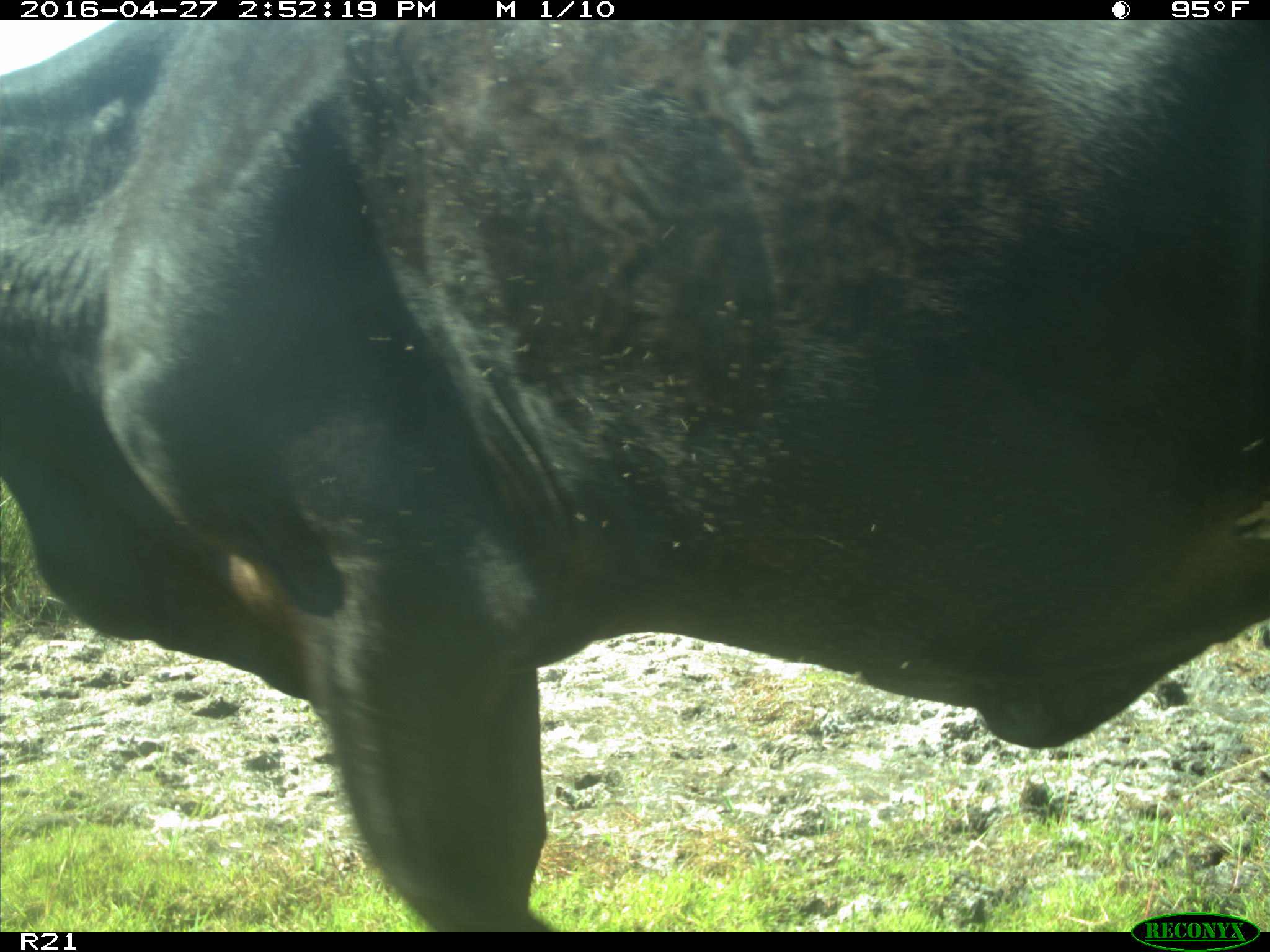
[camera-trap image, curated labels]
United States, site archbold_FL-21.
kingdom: Animalia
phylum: Chordata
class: Mammalia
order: Artiodactyla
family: Bovidae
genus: Bos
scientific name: Bos taurus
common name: domestic cow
Bos taurus (domestic cow).